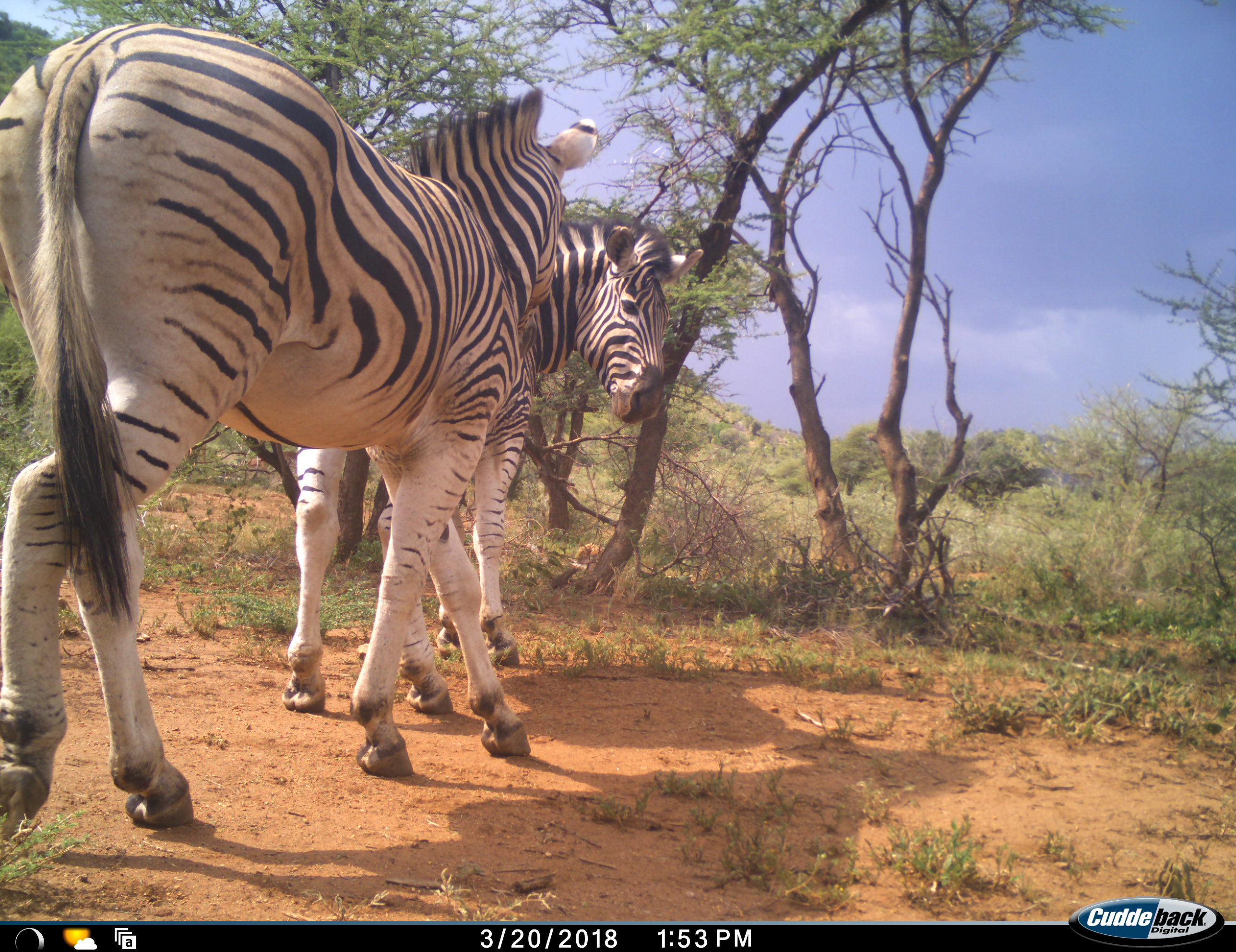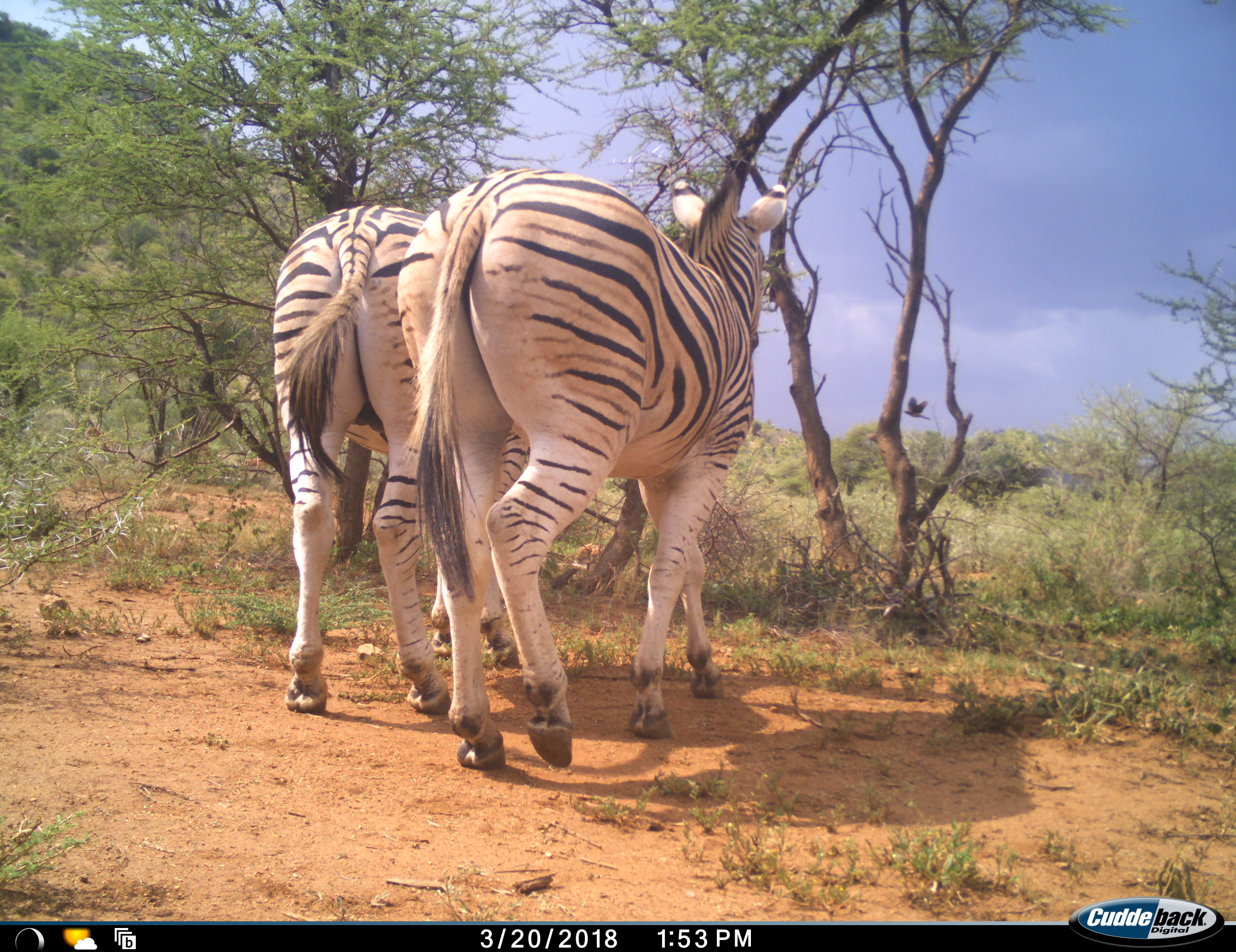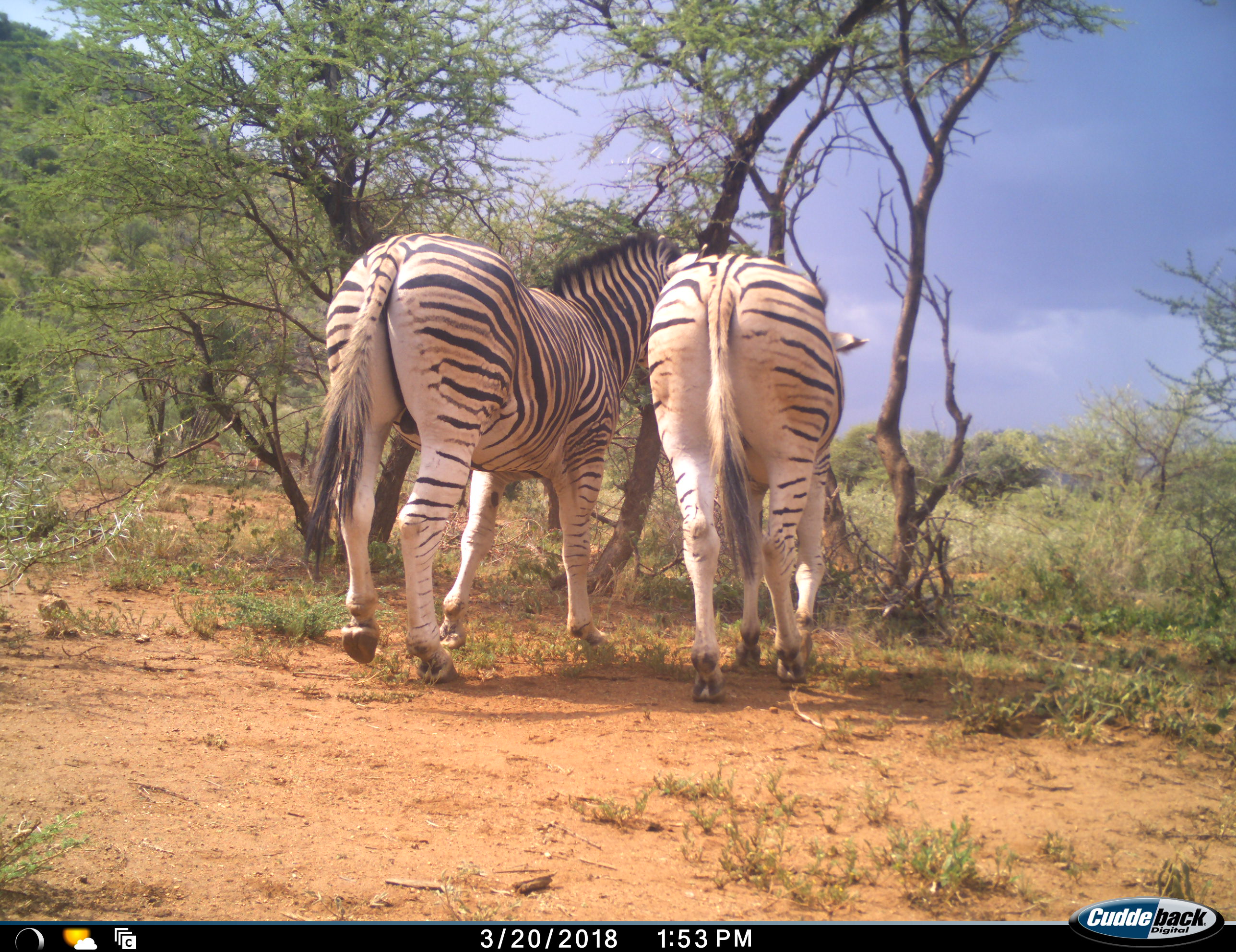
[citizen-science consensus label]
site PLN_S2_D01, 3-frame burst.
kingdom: Animalia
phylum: Chordata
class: Mammalia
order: Perissodactyla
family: Equidae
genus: Equus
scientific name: Equus quagga burchellii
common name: burchell's zebra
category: zebraburchells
Zebraburchells (burchell's zebra) (Equus quagga burchellii), count 2. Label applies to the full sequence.